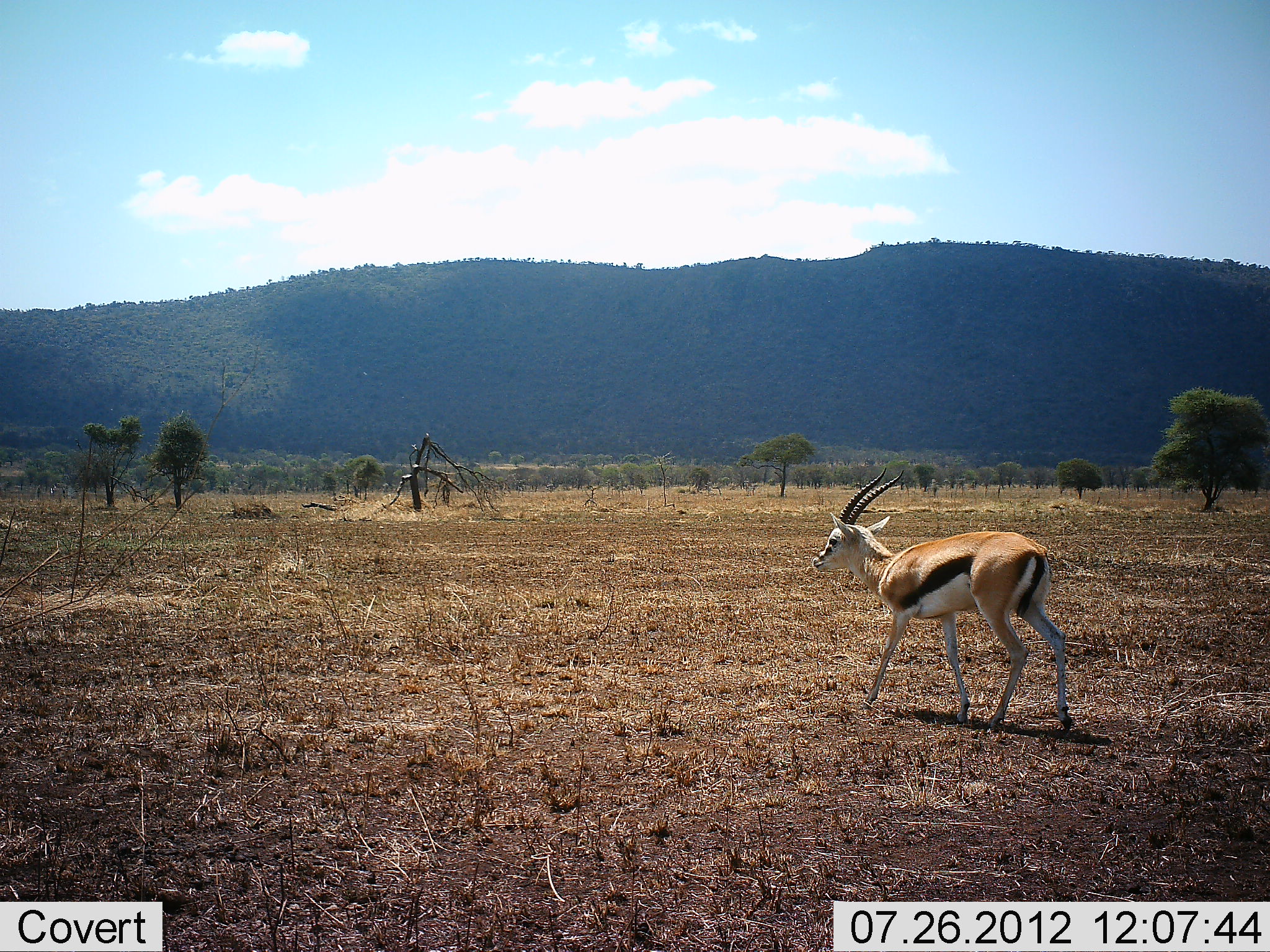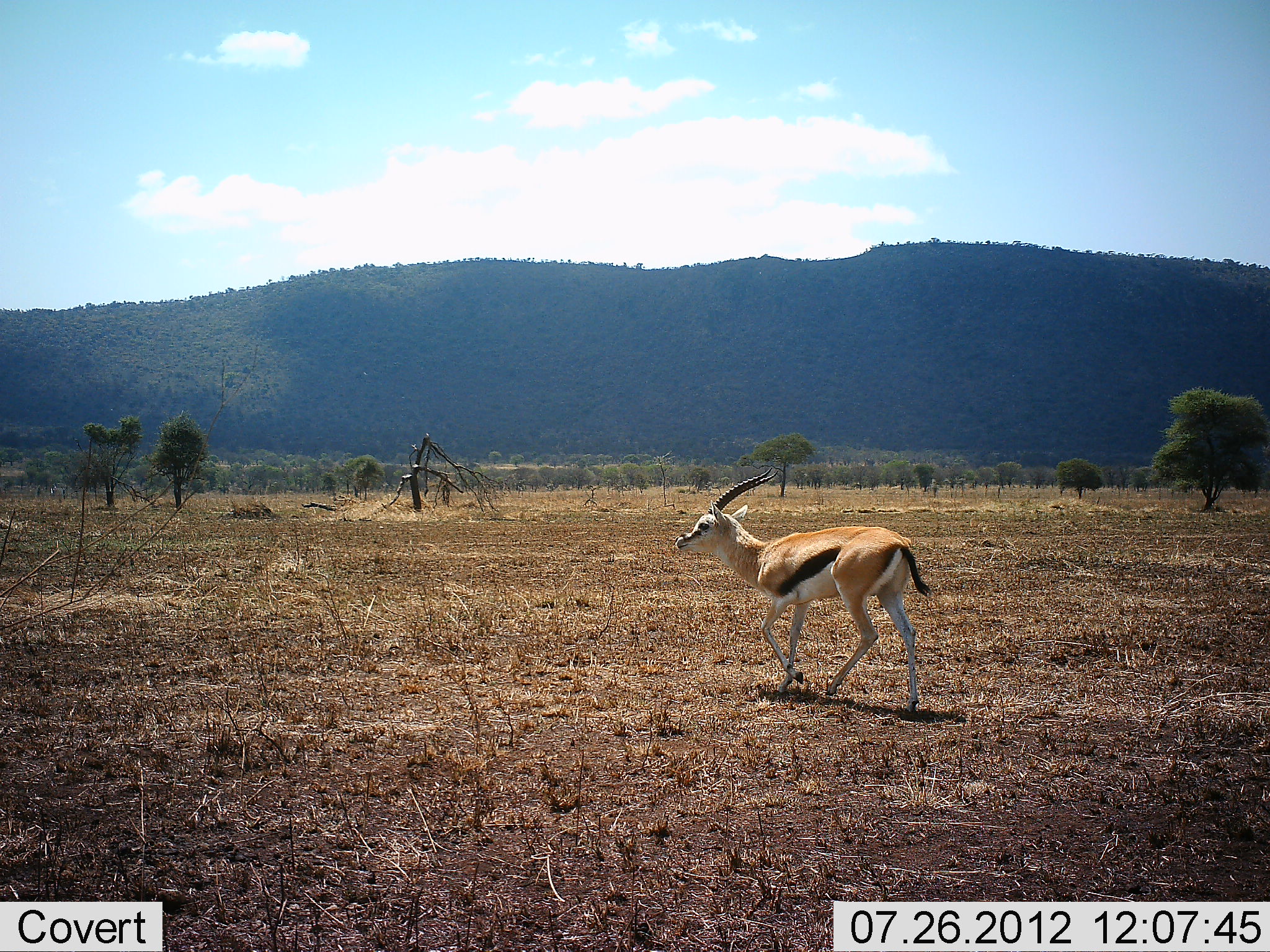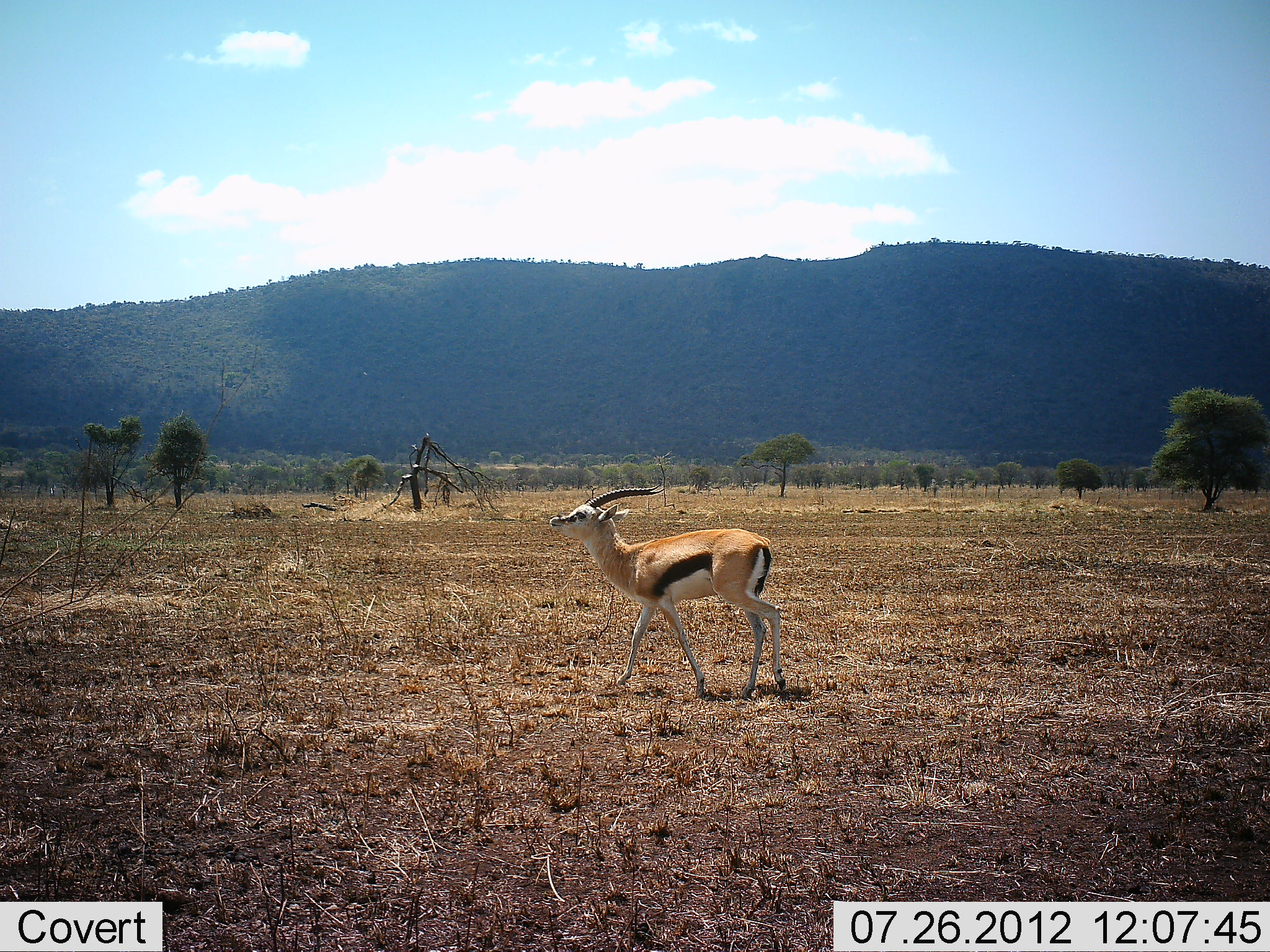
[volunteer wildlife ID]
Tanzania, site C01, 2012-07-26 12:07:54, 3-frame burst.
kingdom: Animalia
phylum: Chordata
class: Mammalia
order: Artiodactyla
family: Bovidae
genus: Eudorcas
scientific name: Eudorcas thomsonii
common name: thomson's gazelle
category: gazellethomsons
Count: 1.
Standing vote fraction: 0%.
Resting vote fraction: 0%.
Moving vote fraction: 100%.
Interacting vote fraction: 0%.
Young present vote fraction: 0%.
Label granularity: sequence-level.